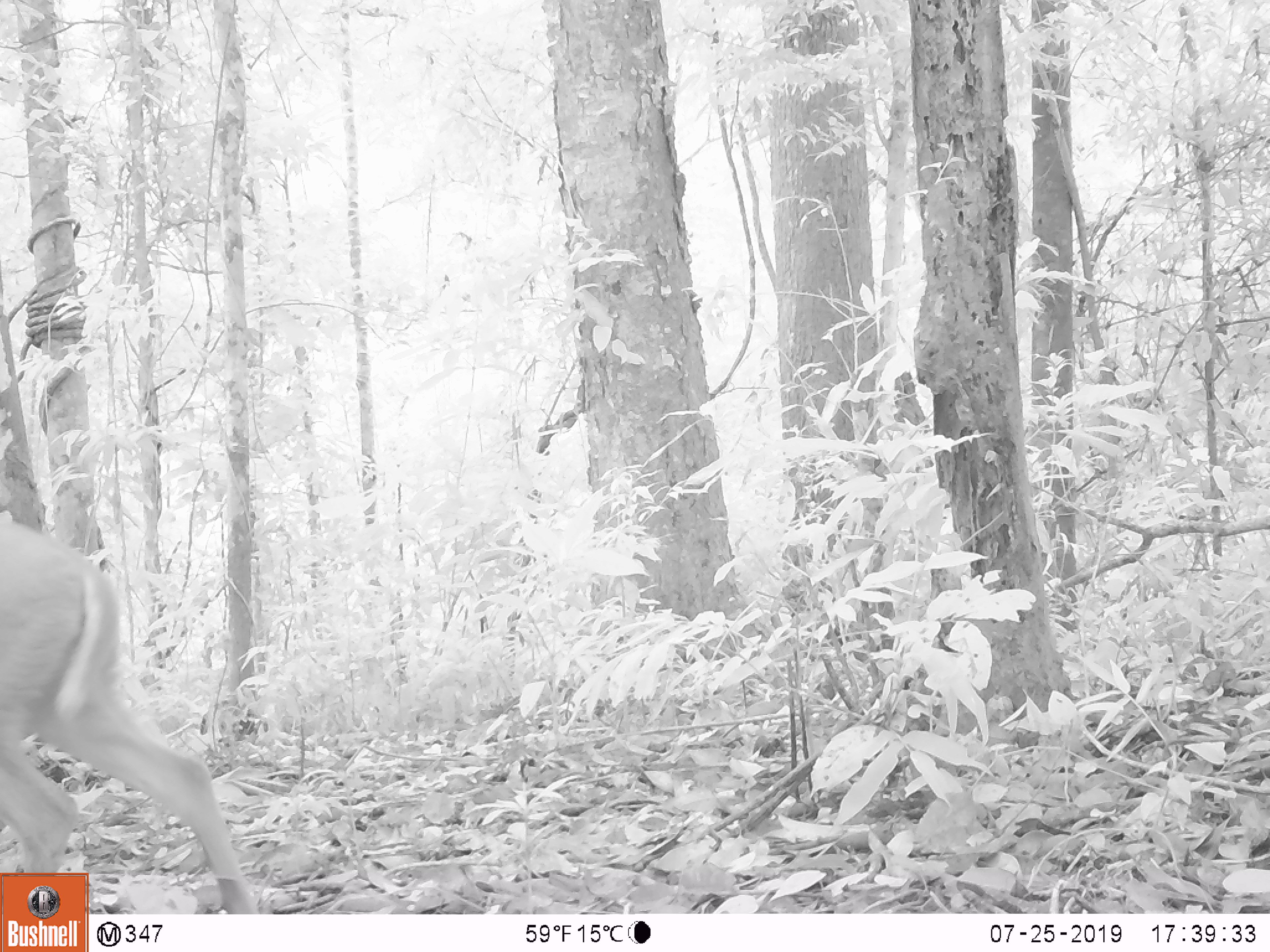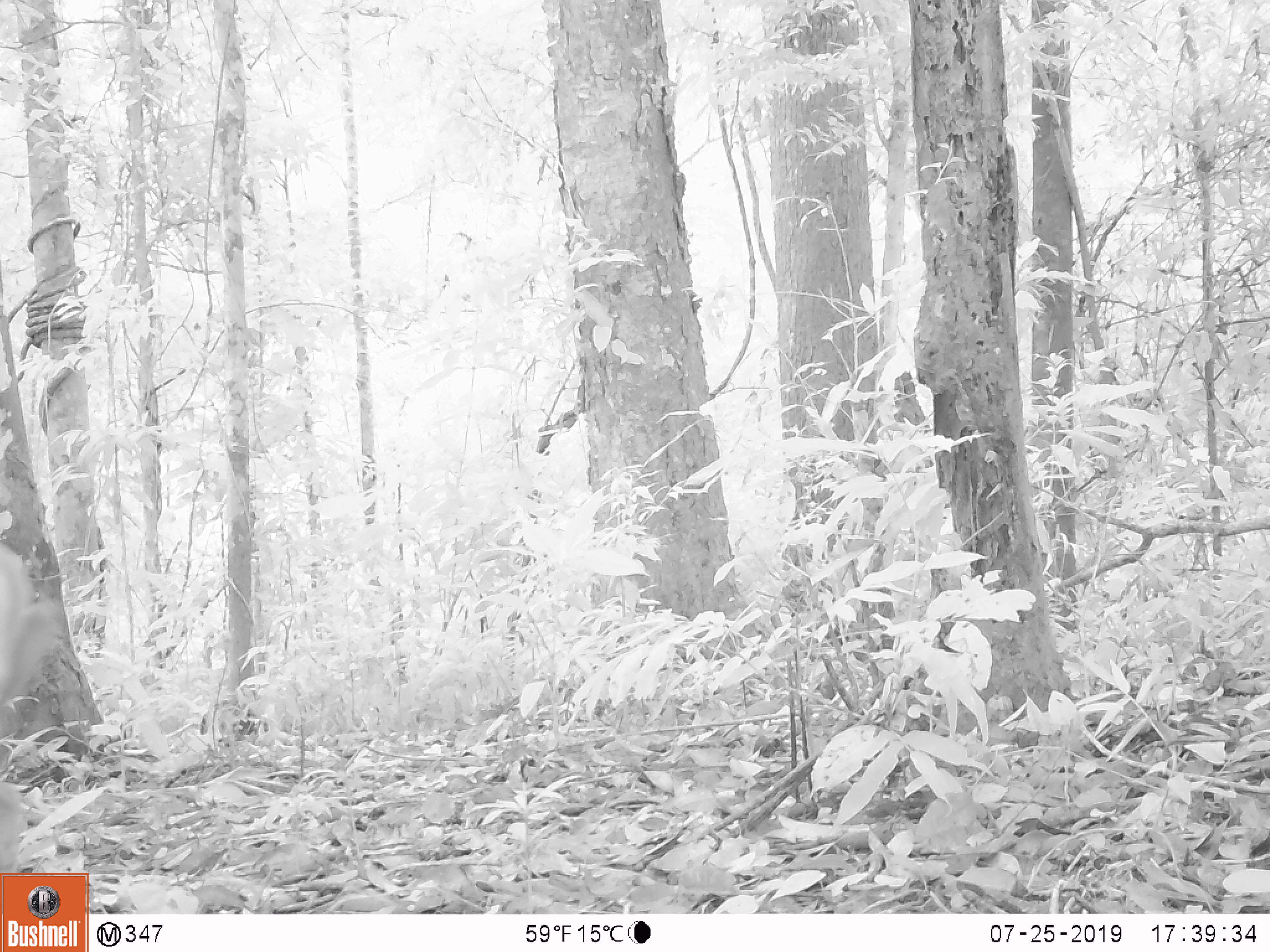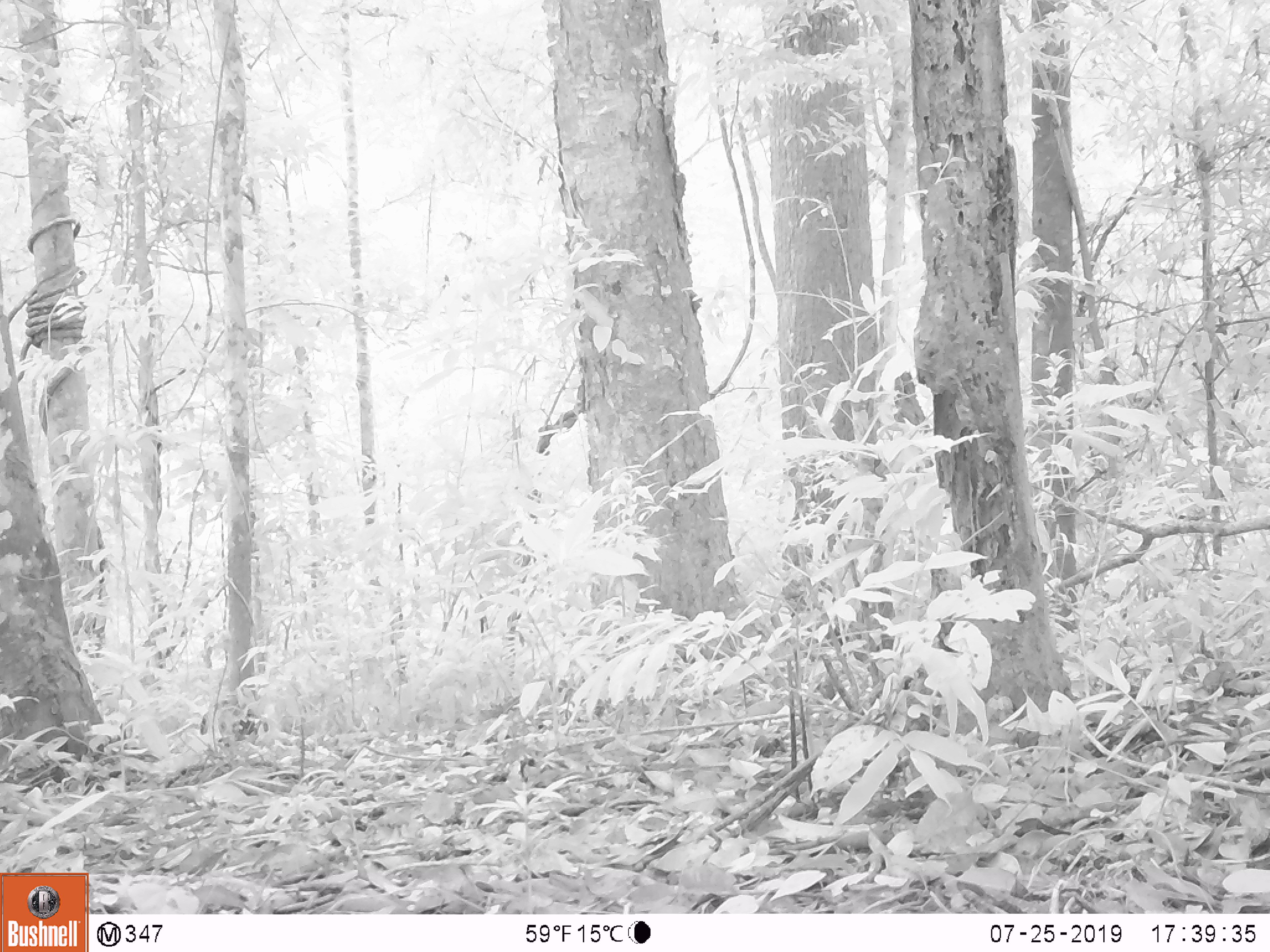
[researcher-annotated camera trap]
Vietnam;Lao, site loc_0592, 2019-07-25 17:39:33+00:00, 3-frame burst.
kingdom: Animalia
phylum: Chordata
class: Mammalia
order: Artiodactyla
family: Cervidae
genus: Muntiacus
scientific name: Muntiacus muntjak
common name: red muntjac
Red muntjac (Muntiacus muntjak). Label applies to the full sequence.